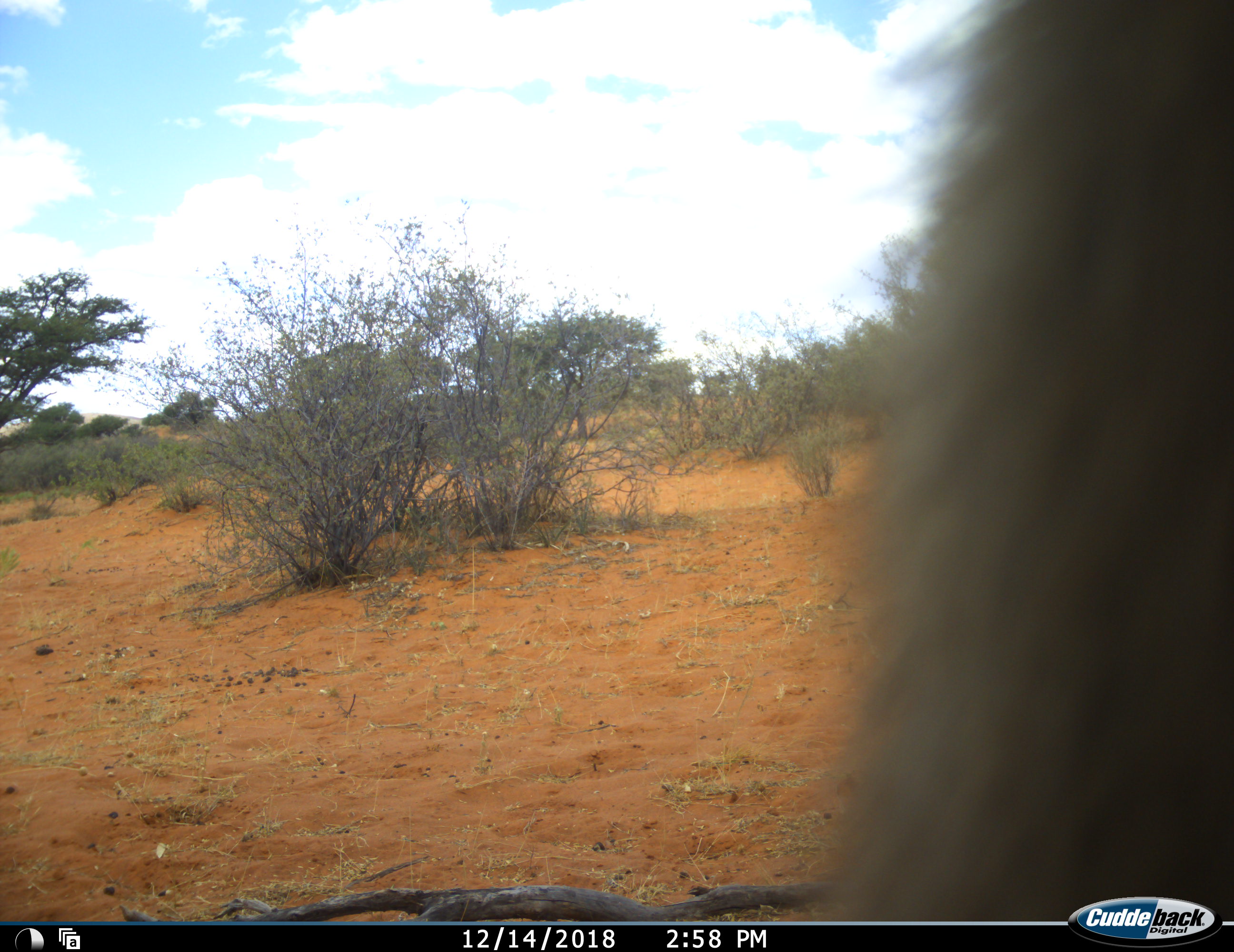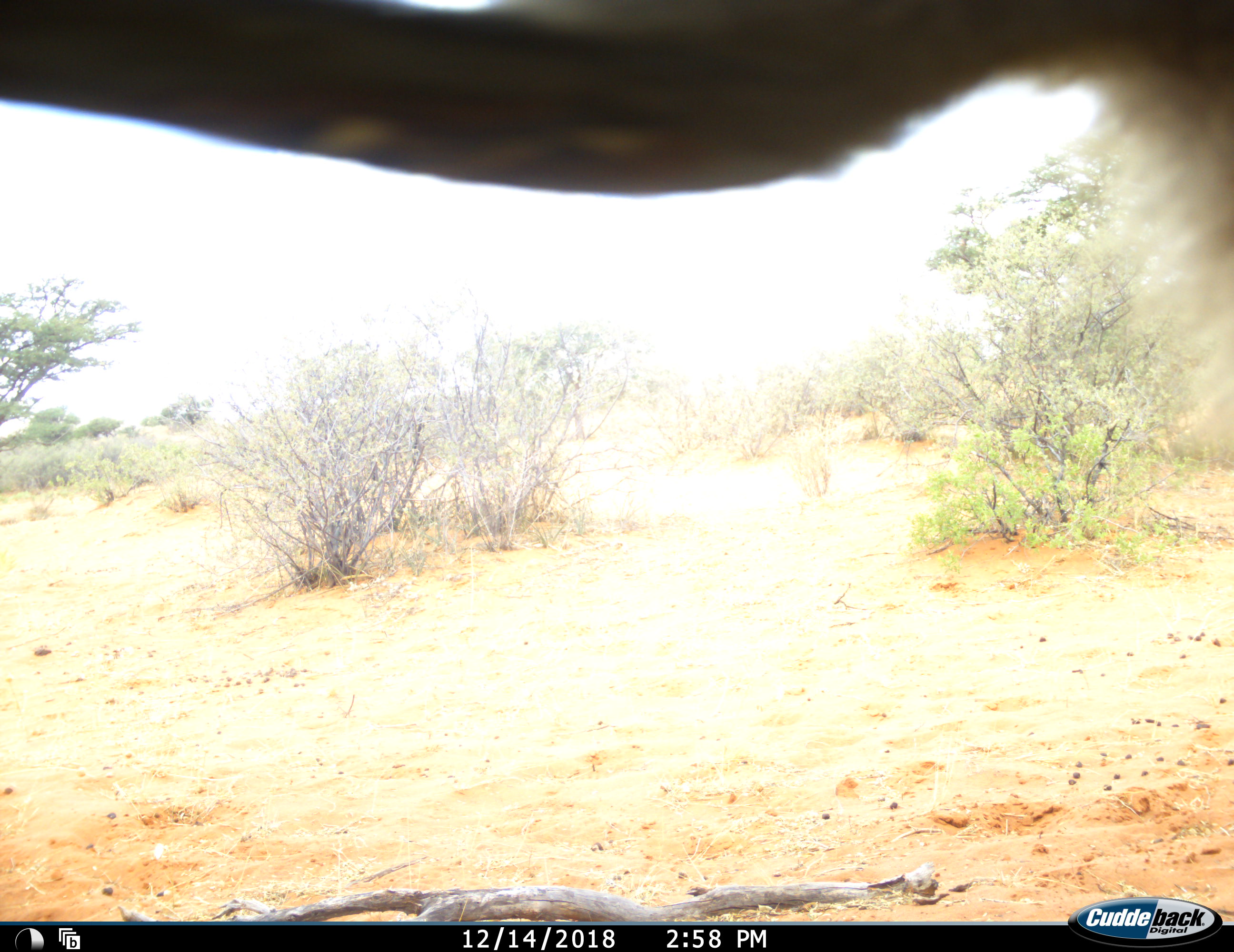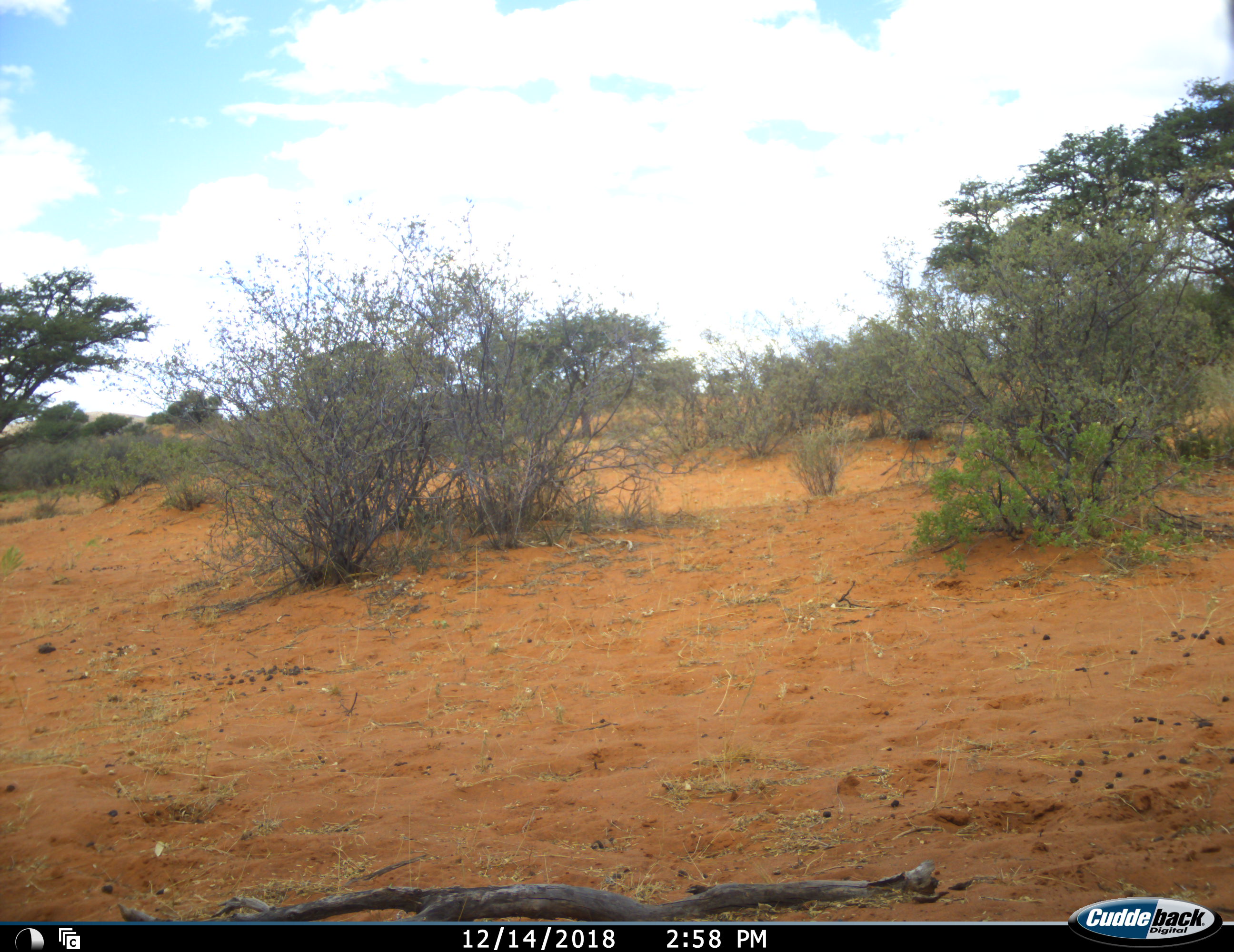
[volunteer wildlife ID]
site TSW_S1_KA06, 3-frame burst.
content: unidentified animal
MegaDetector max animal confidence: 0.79